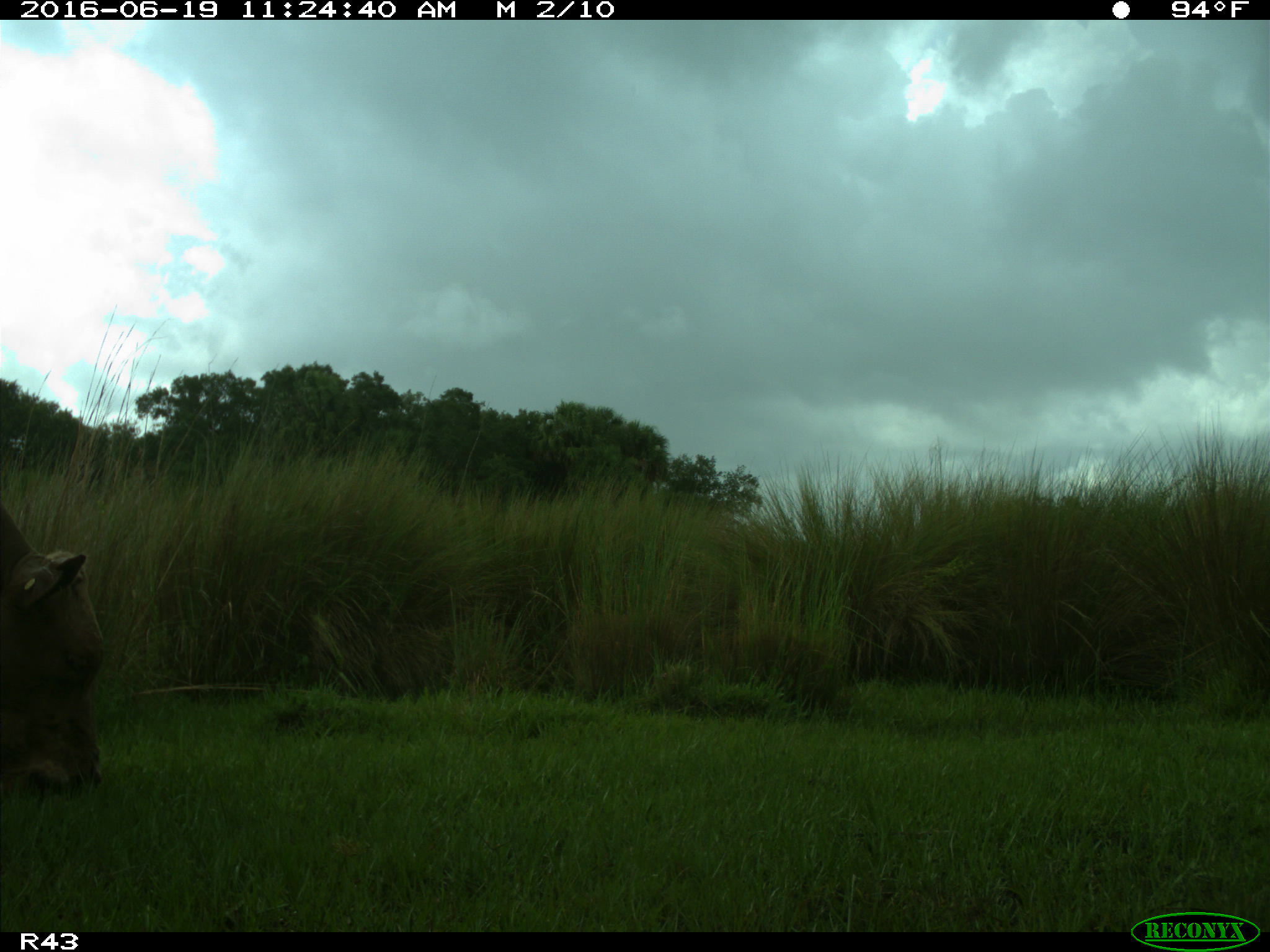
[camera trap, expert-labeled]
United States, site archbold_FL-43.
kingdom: Animalia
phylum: Chordata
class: Mammalia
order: Artiodactyla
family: Bovidae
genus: Bos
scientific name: Bos taurus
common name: domestic cow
Bos taurus (domestic cow).